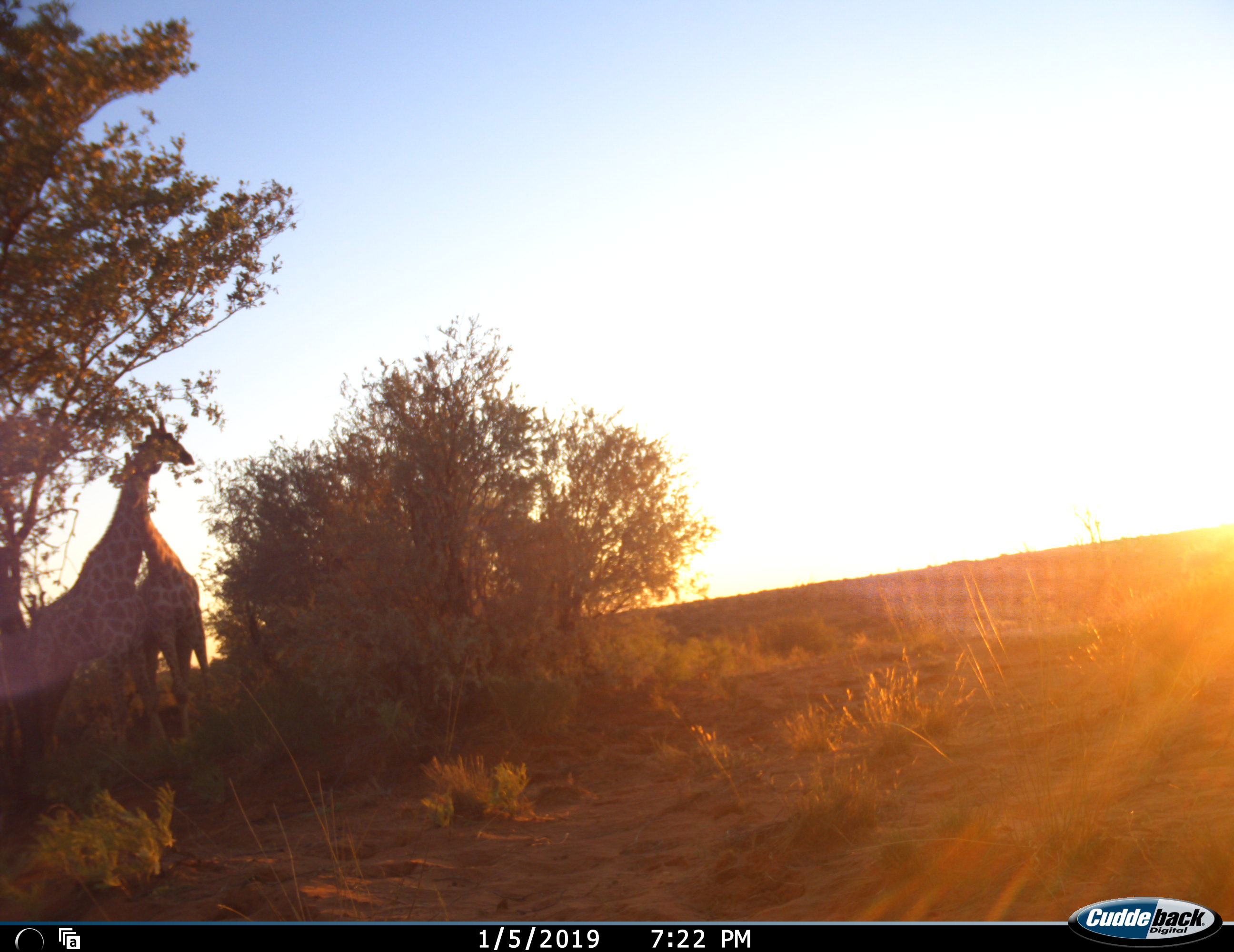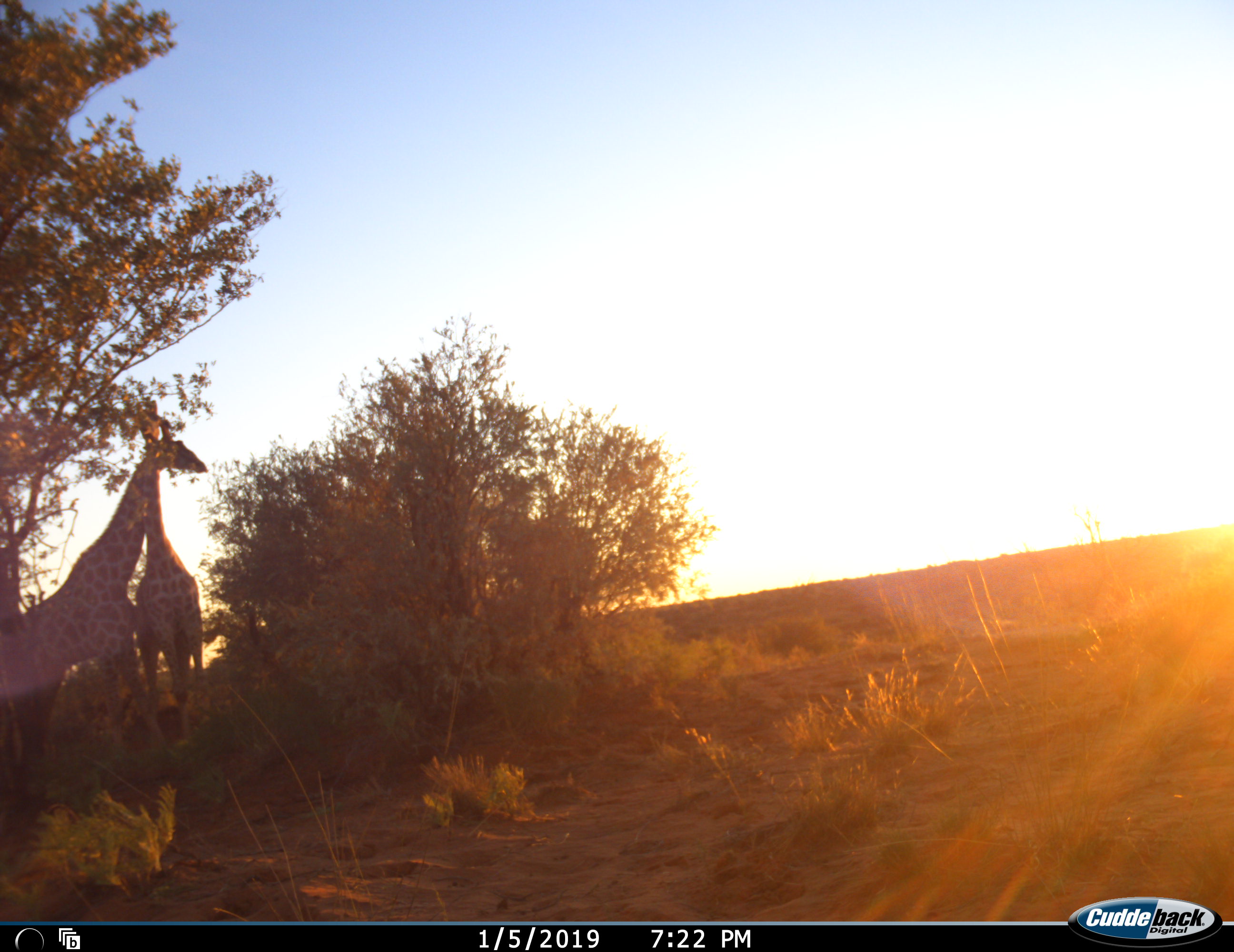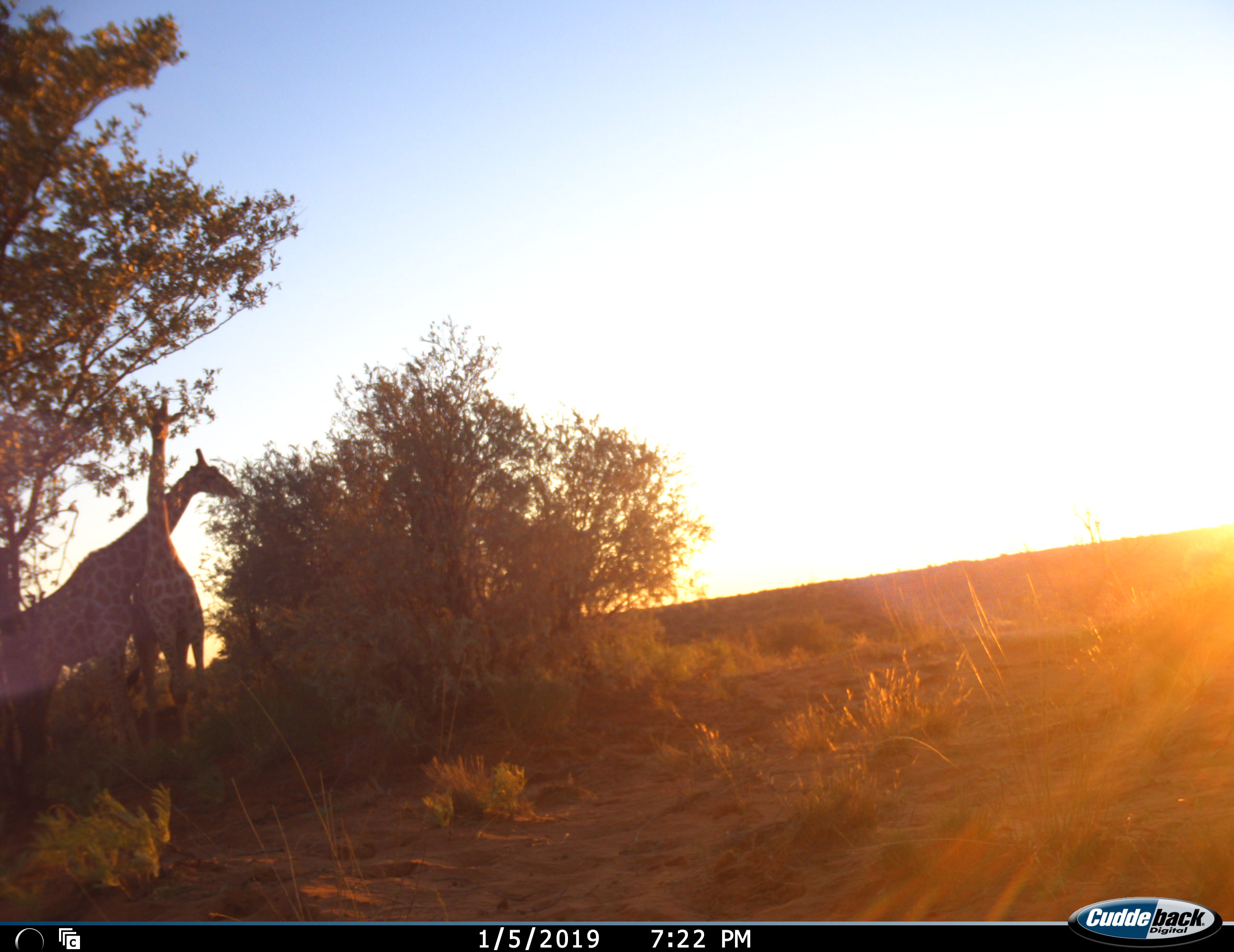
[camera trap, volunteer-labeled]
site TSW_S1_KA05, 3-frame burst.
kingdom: Animalia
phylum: Chordata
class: Mammalia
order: Artiodactyla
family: Giraffidae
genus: Giraffa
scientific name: Giraffa camelopardalis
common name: giraffe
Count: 2.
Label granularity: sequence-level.